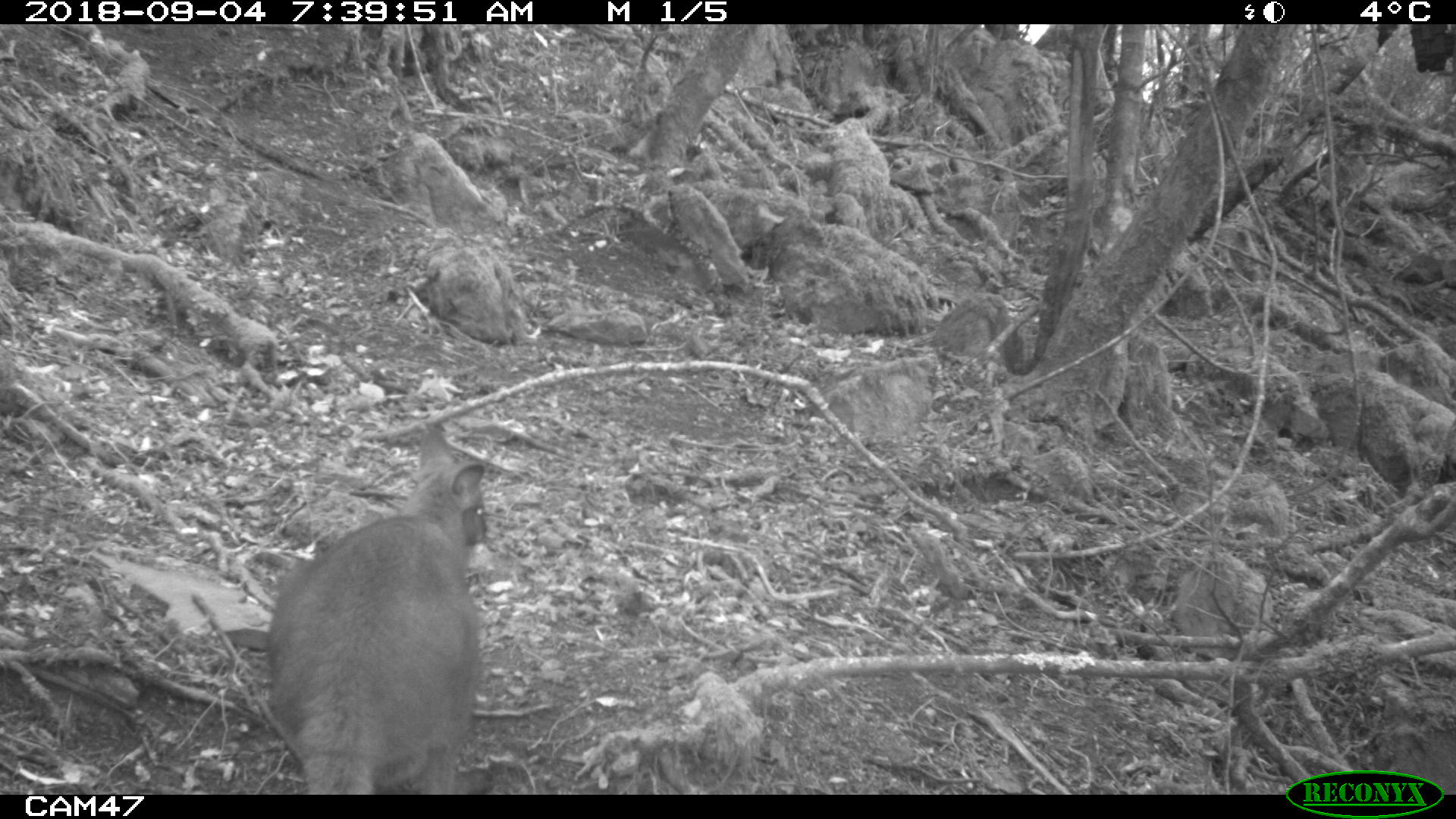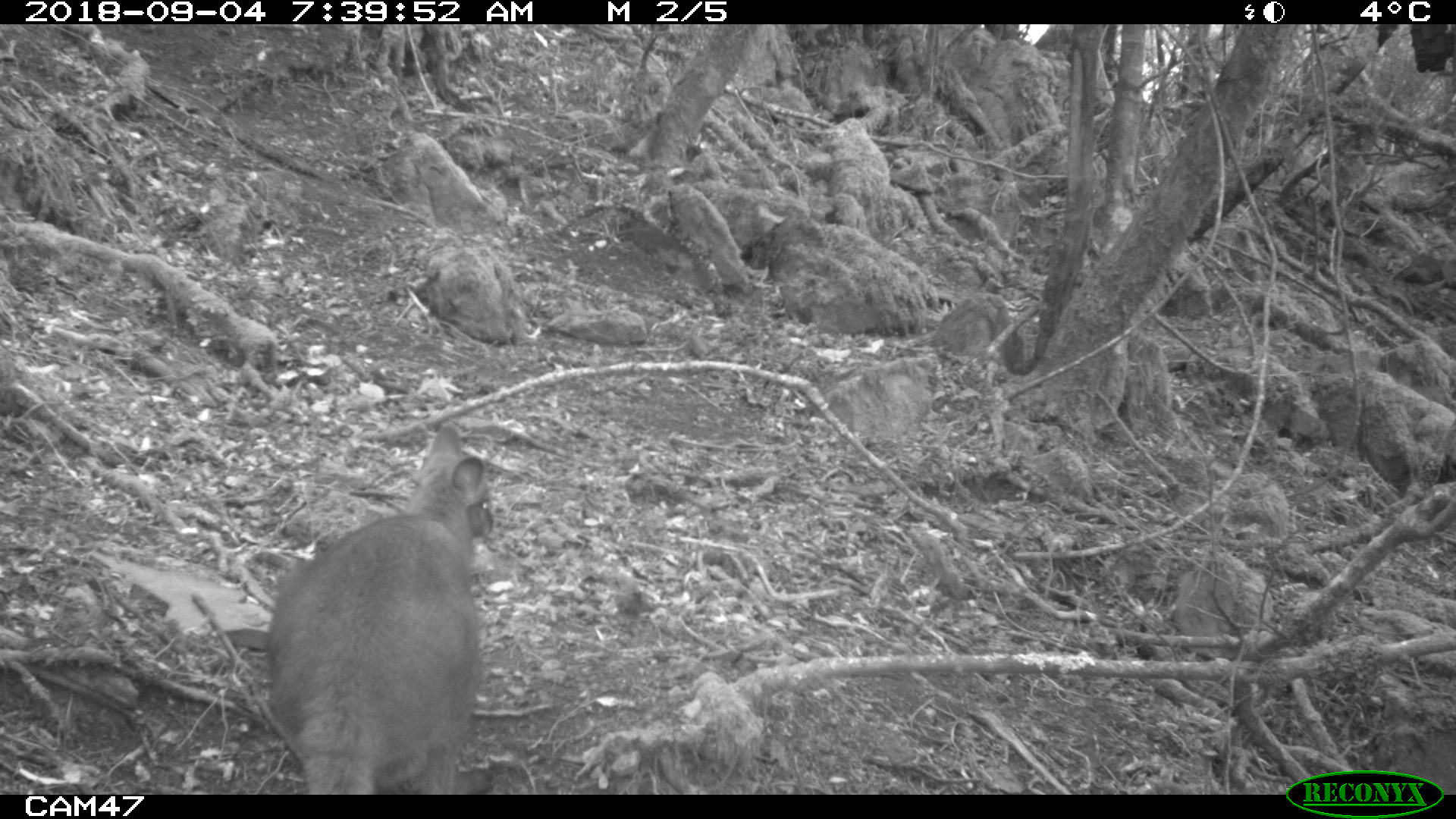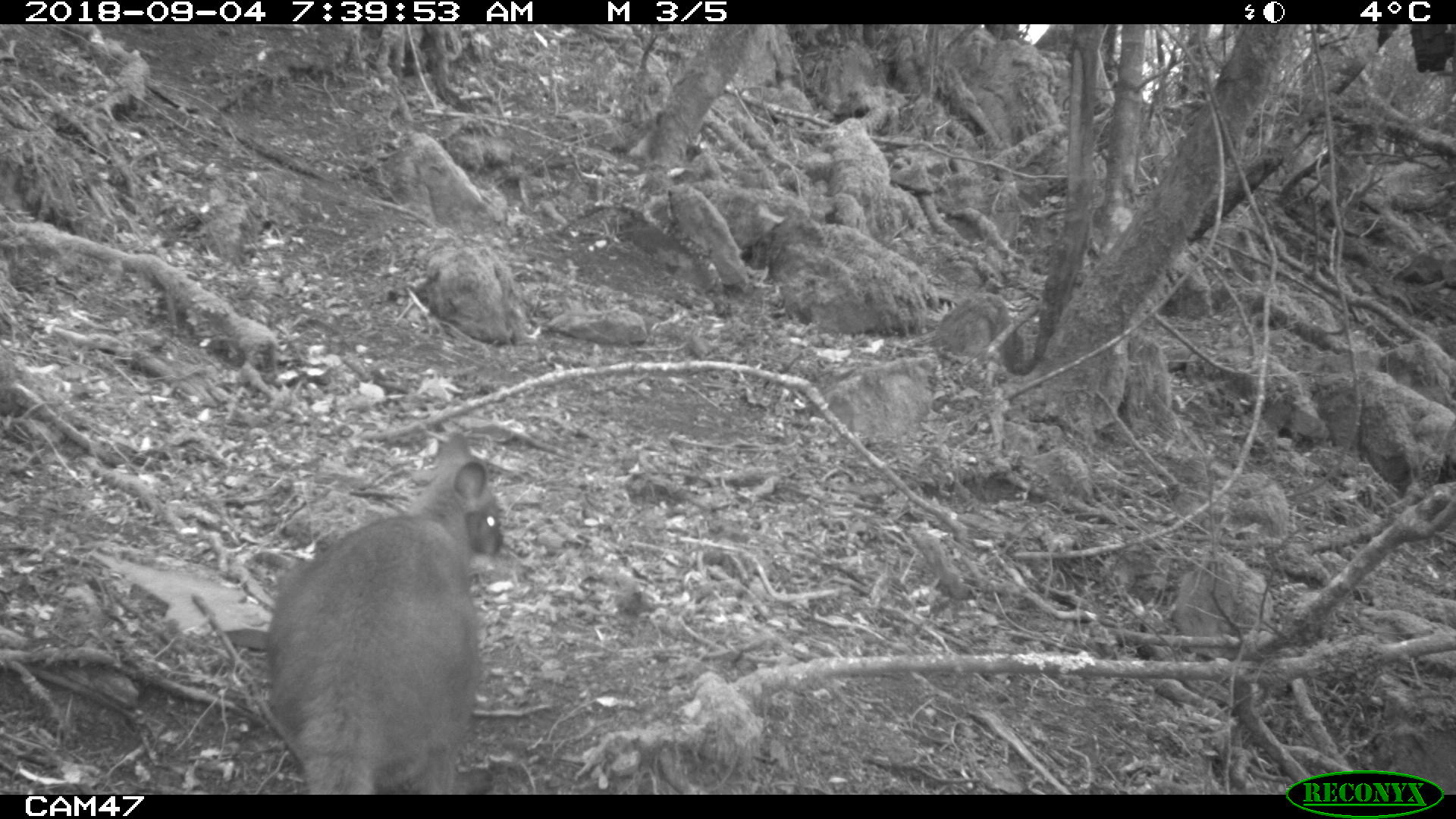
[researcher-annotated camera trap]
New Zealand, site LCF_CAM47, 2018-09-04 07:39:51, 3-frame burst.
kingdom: Animalia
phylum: Chordata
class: Mammalia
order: Diprotodontia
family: Macropodidae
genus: Notamacropus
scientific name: Notamacropus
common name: wallaby